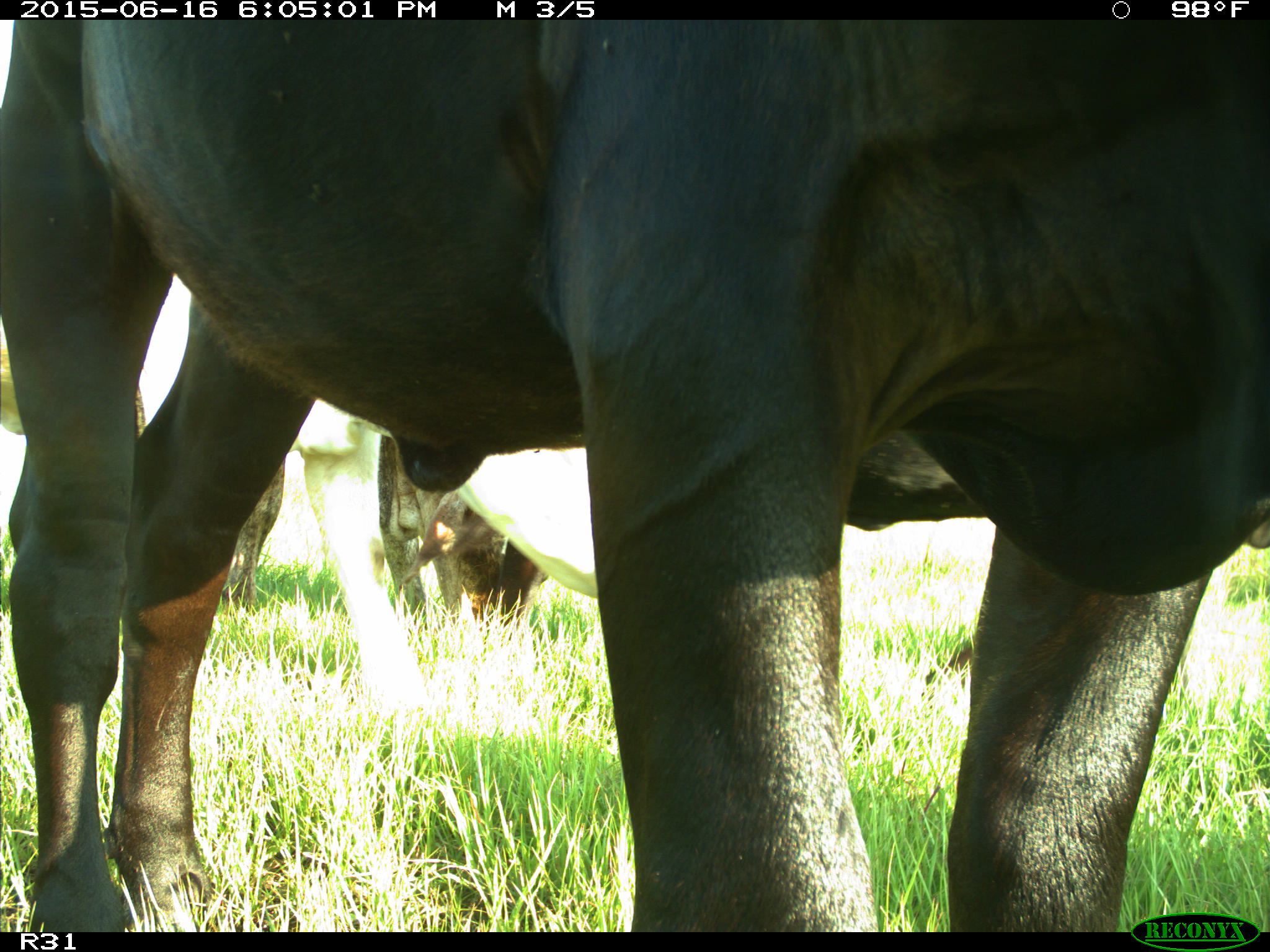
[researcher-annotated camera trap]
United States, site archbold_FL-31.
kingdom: Animalia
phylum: Chordata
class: Mammalia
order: Artiodactyla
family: Bovidae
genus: Bos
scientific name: Bos taurus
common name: domestic cow